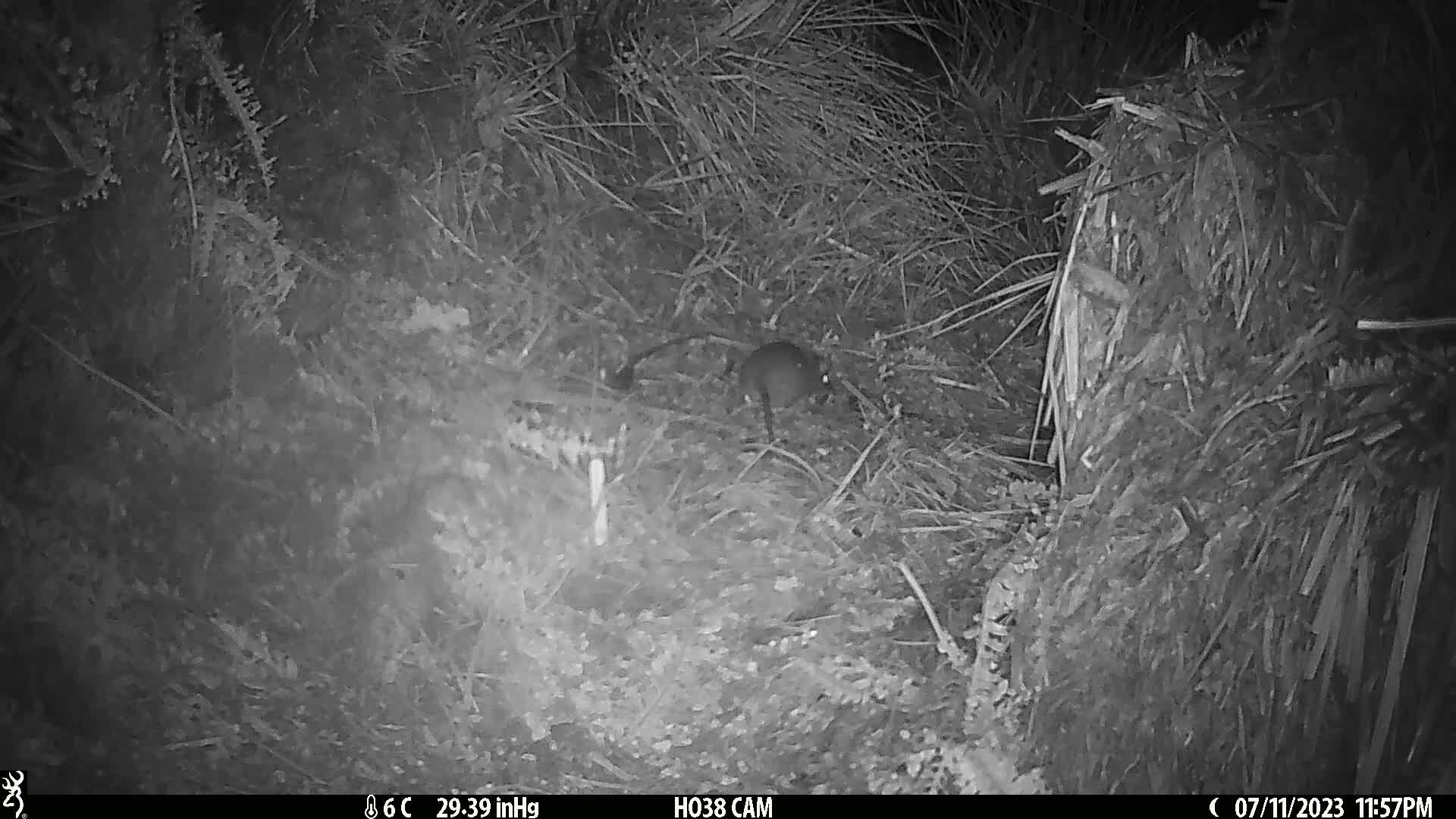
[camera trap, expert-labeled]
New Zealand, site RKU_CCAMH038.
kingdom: Animalia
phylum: Chordata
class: Mammalia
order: Rodentia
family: Muridae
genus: Rattus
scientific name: Rattus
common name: rat